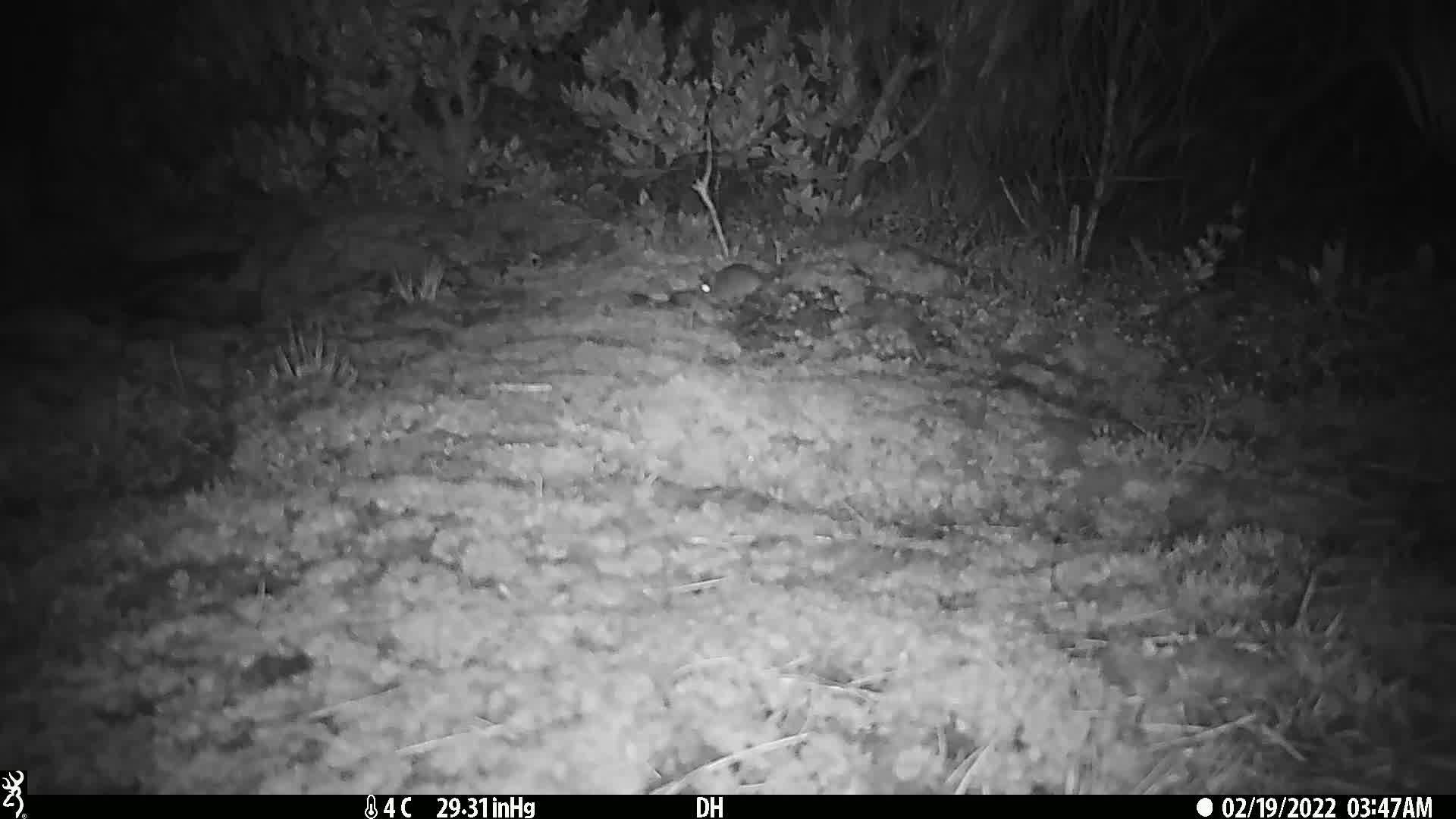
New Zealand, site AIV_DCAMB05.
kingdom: Animalia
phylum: Chordata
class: Mammalia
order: Rodentia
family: Muridae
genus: Mus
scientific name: Mus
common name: mouse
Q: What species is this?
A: Mouse (Mus).